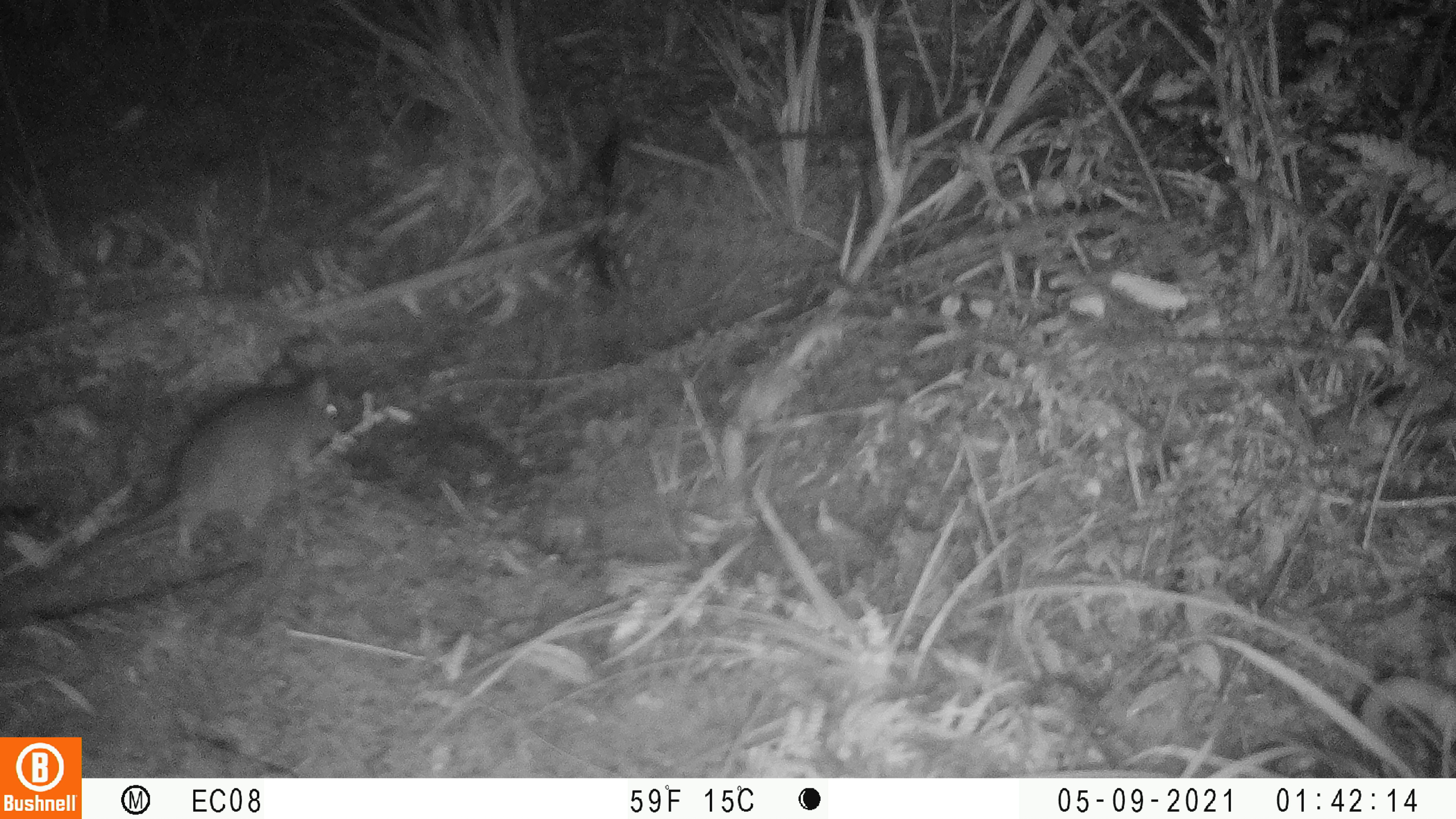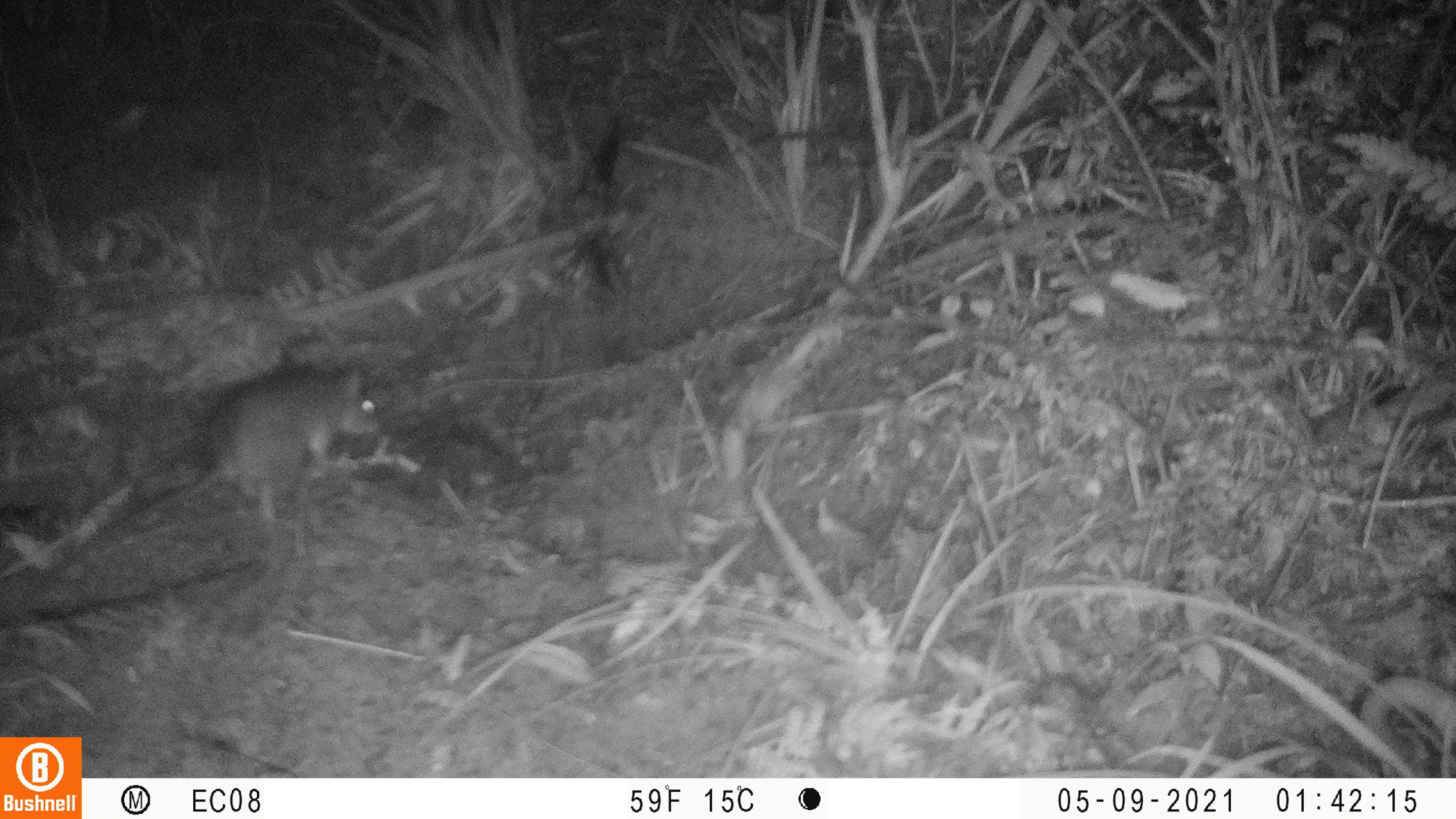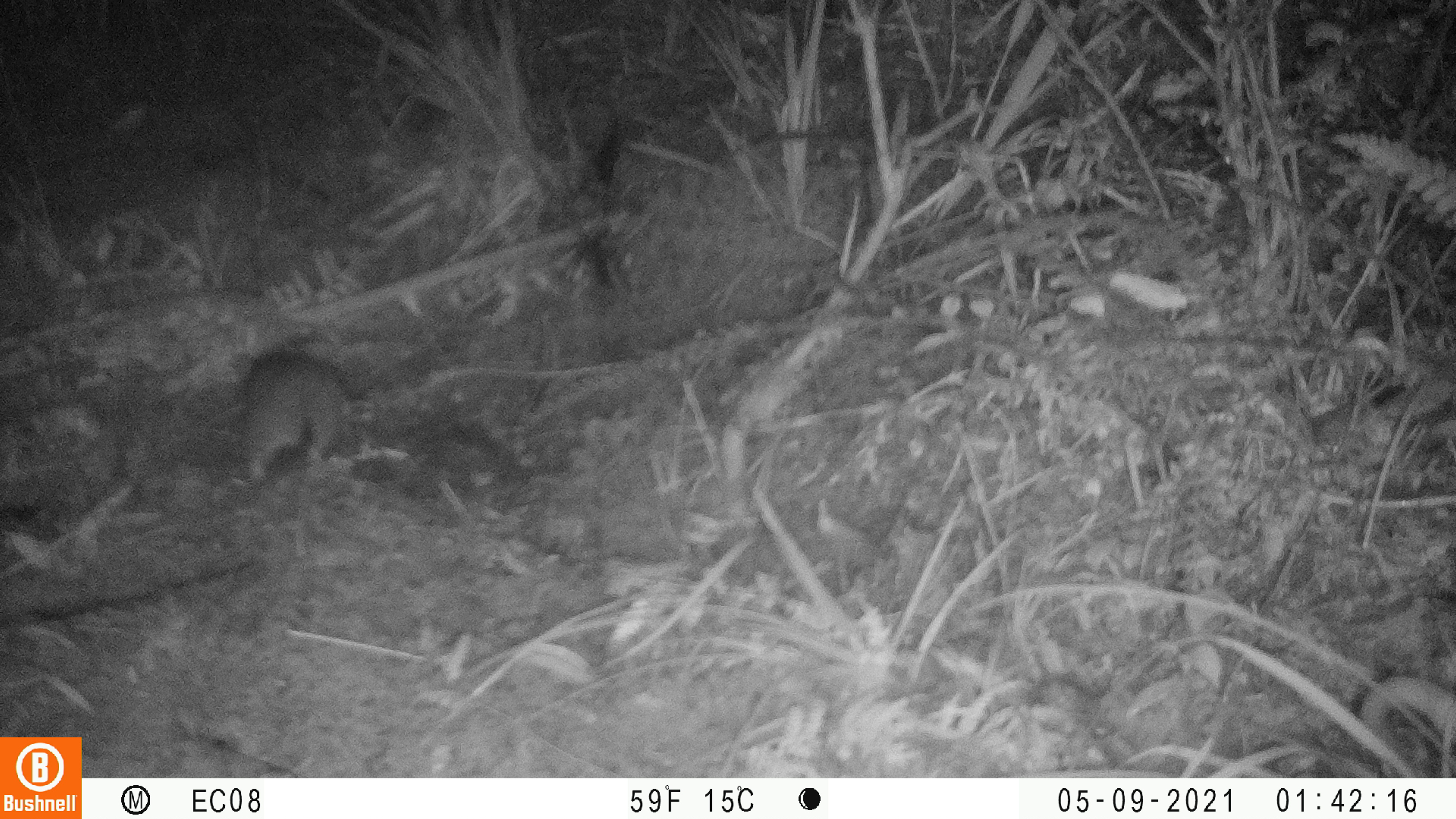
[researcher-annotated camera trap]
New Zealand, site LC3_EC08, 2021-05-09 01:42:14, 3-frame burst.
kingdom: Animalia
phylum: Chordata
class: Mammalia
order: Rodentia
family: Muridae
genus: Rattus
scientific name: Rattus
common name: rat